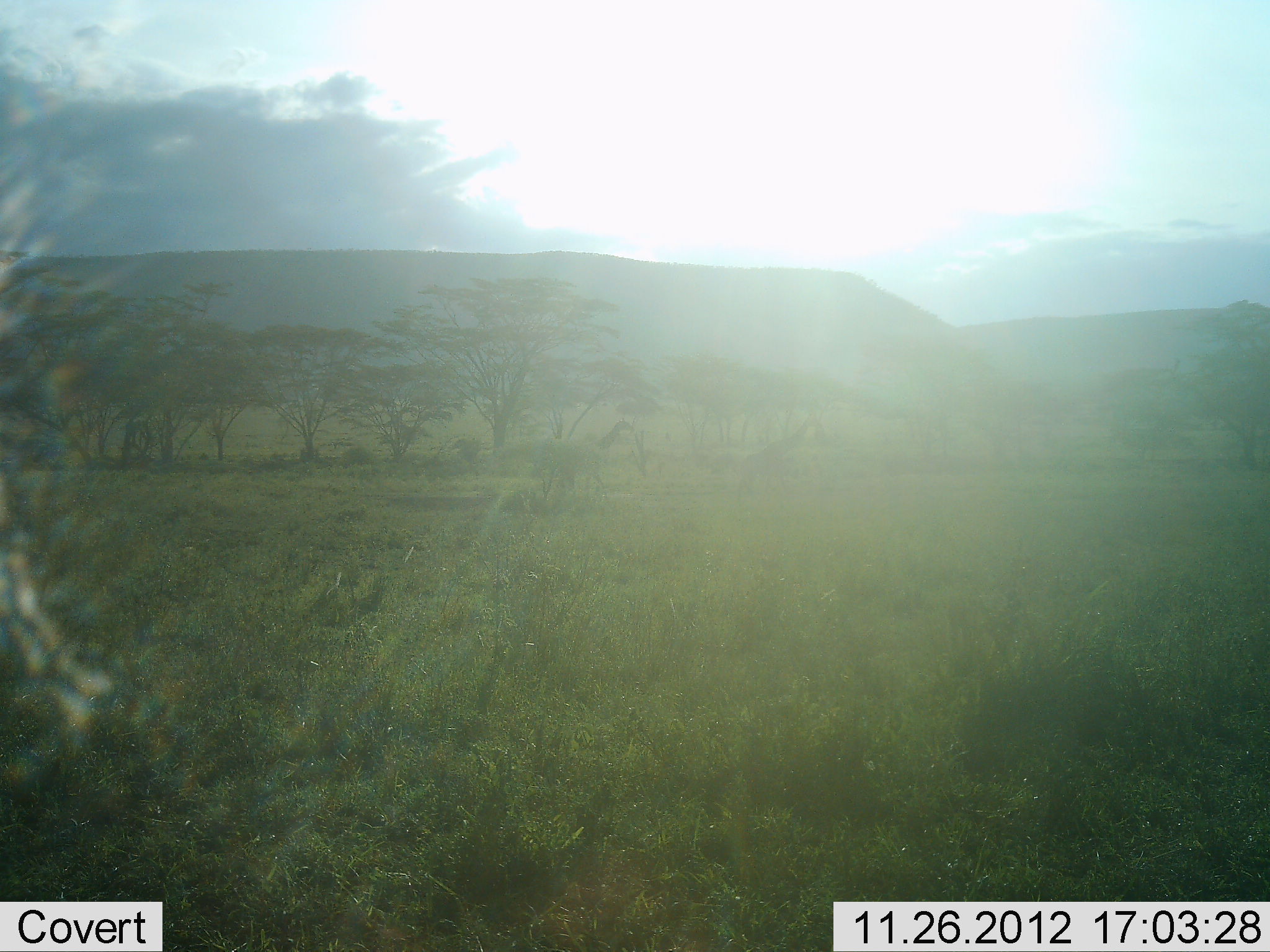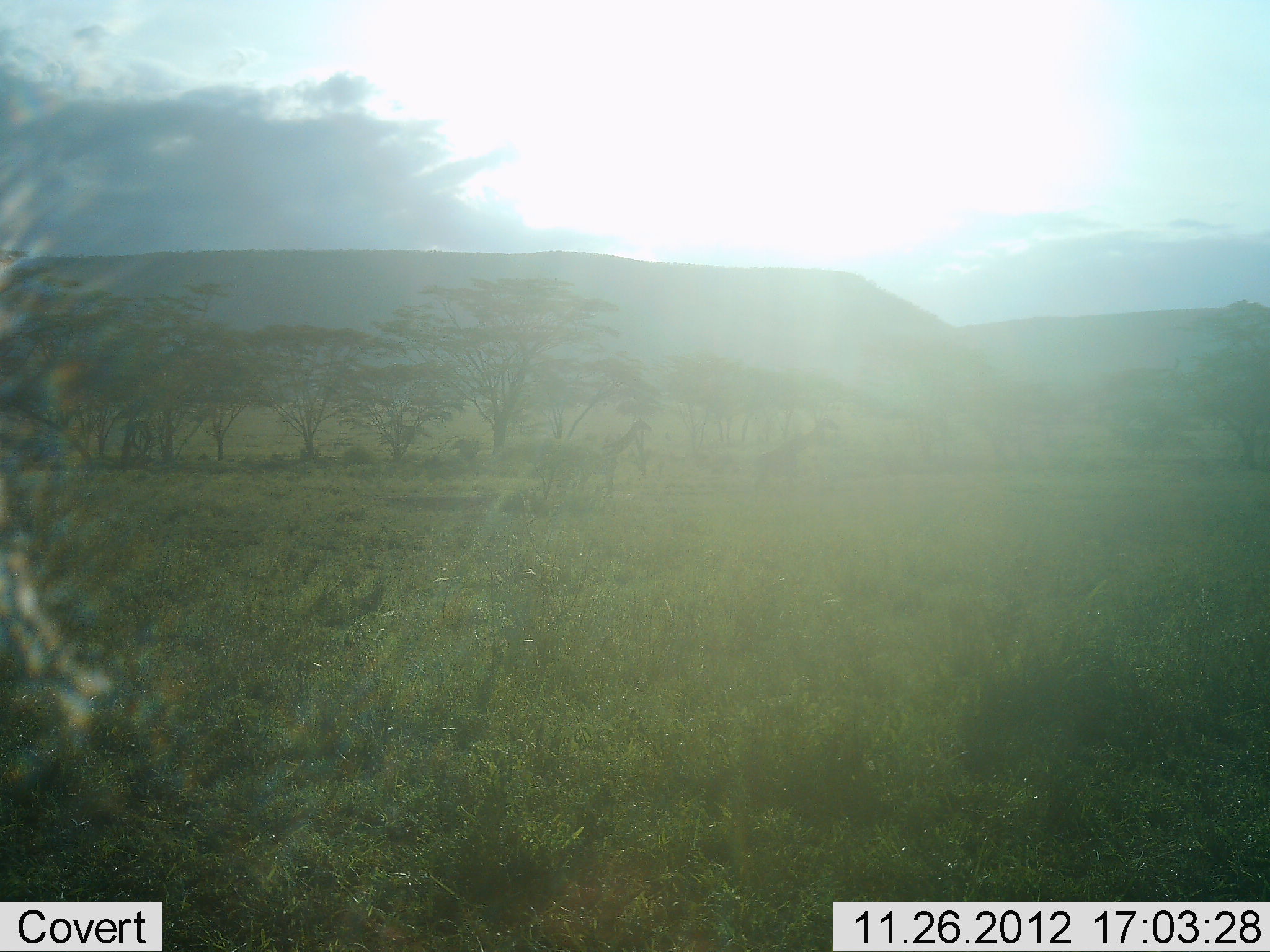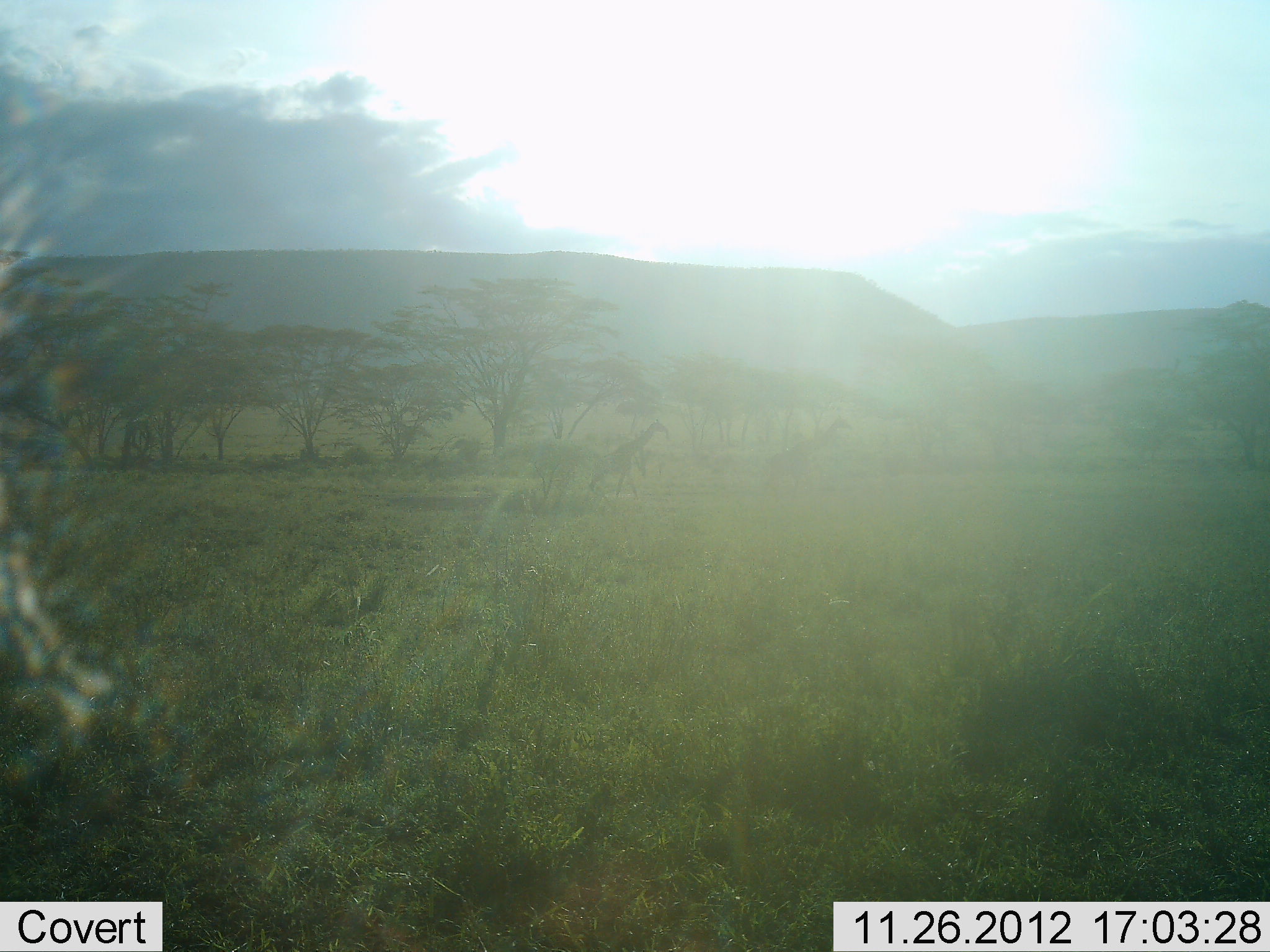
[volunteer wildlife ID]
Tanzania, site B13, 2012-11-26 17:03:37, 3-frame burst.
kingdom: Animalia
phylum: Chordata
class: Mammalia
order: Artiodactyla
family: Giraffidae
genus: Giraffa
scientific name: Giraffa camelopardalis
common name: giraffe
Giraffe (Giraffa camelopardalis), count 2. Behavior (volunteer vote fractions): standing 0%, resting 0%, moving 100%, interacting 0%. Young present (vote fraction): 0%. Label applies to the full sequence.